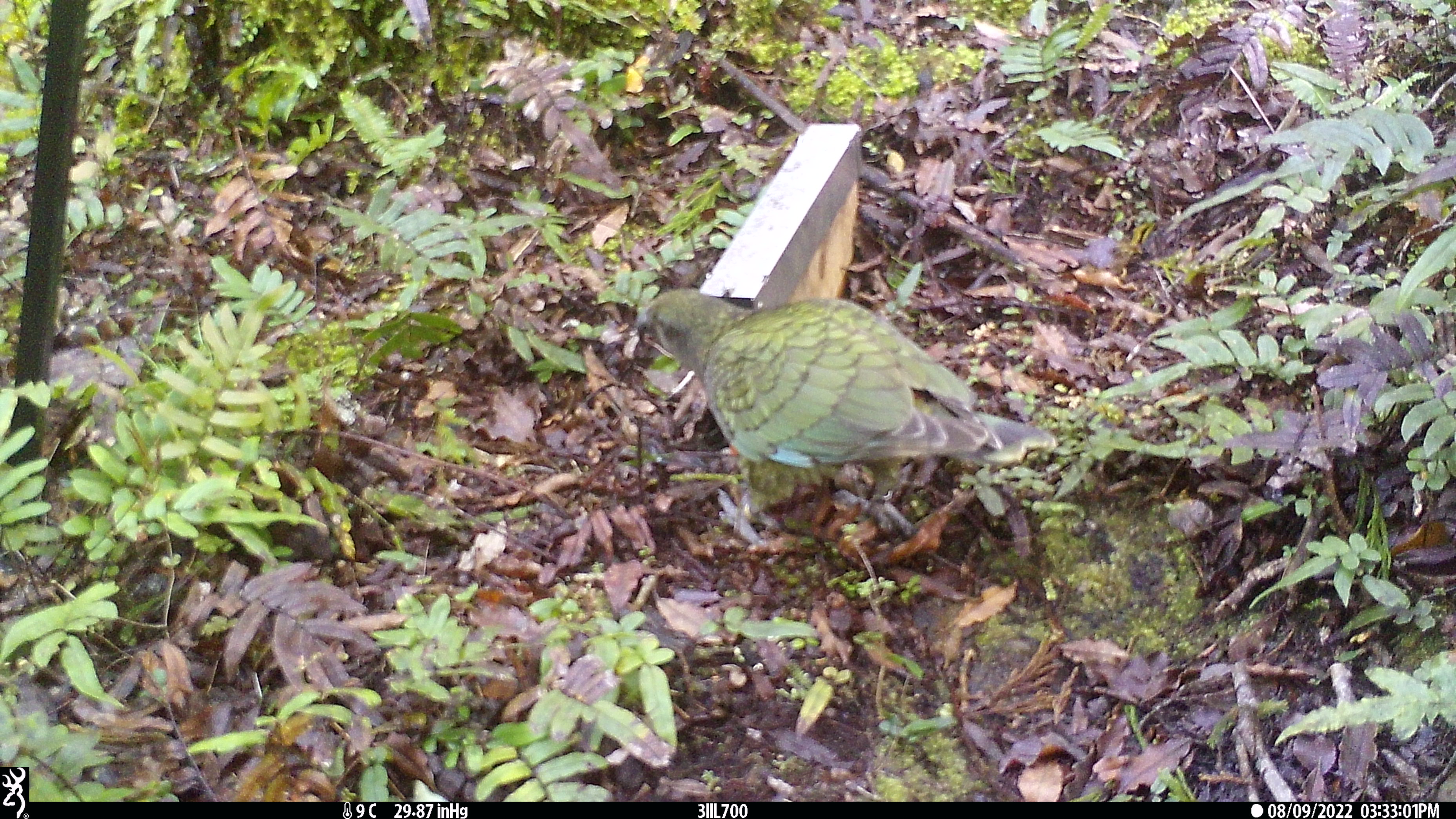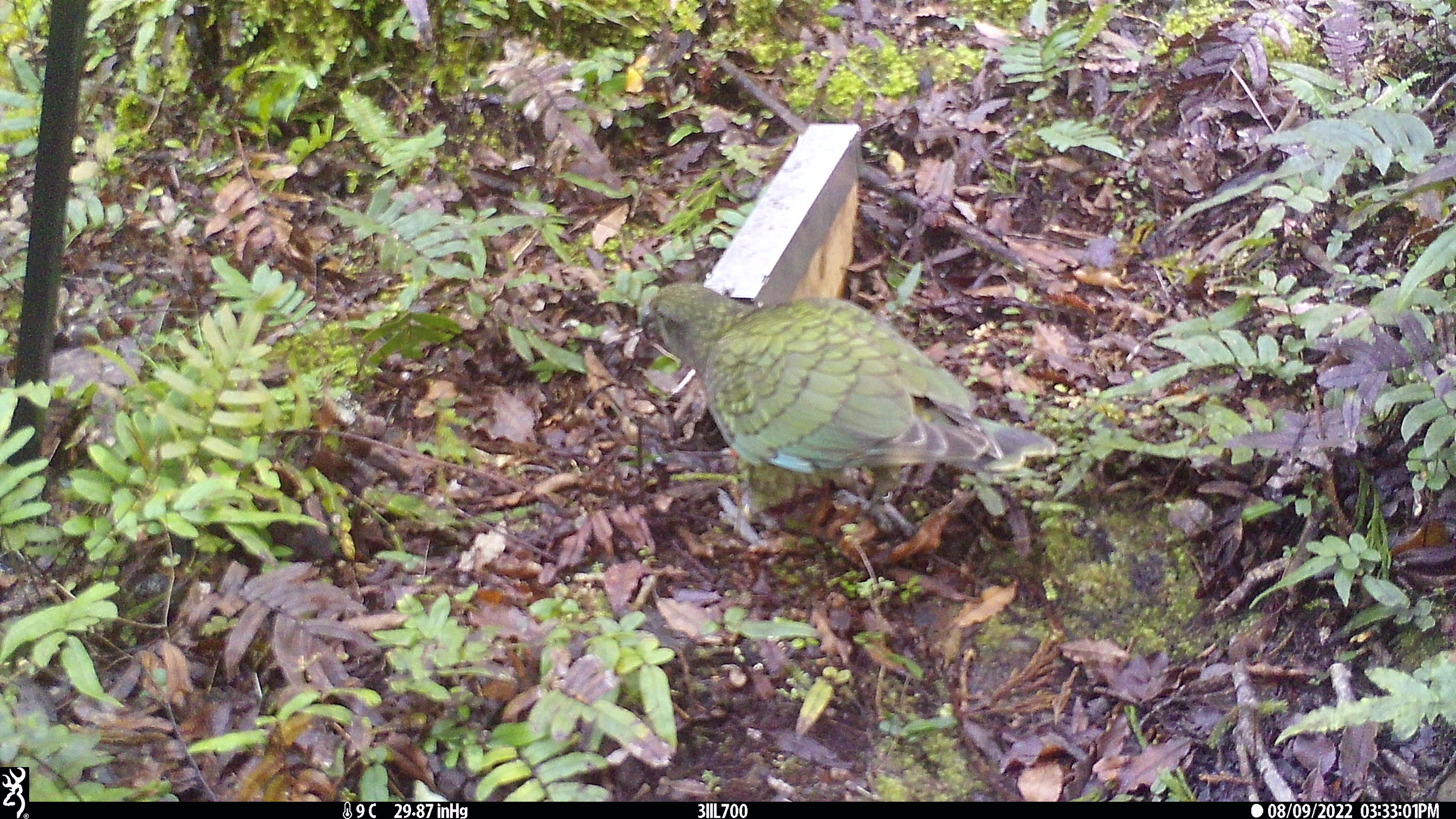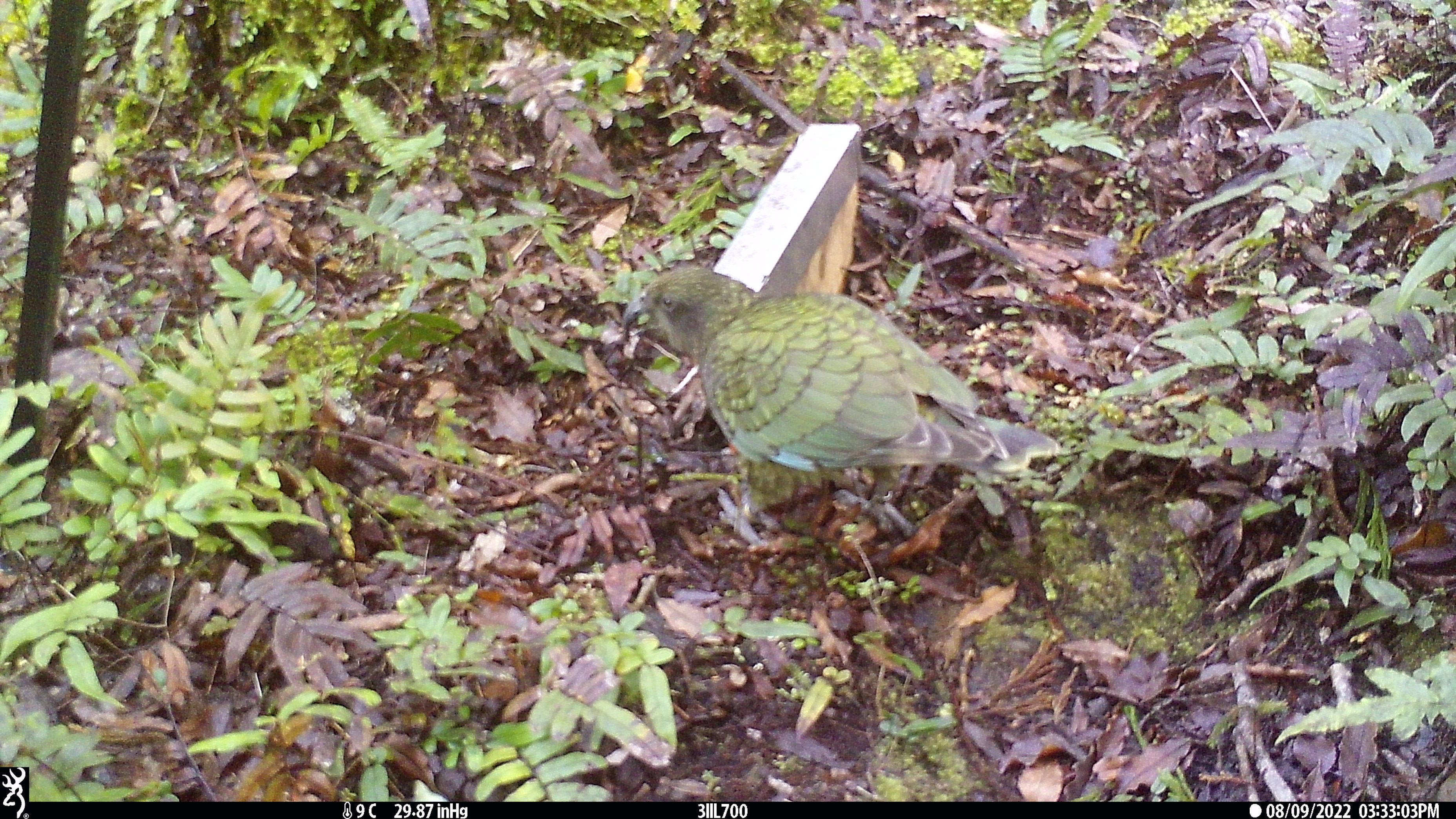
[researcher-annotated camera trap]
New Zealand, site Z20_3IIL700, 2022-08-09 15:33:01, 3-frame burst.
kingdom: Animalia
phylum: Chordata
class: Aves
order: Psittaciformes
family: Strigopidae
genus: Nestor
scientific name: Nestor notabilis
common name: kea